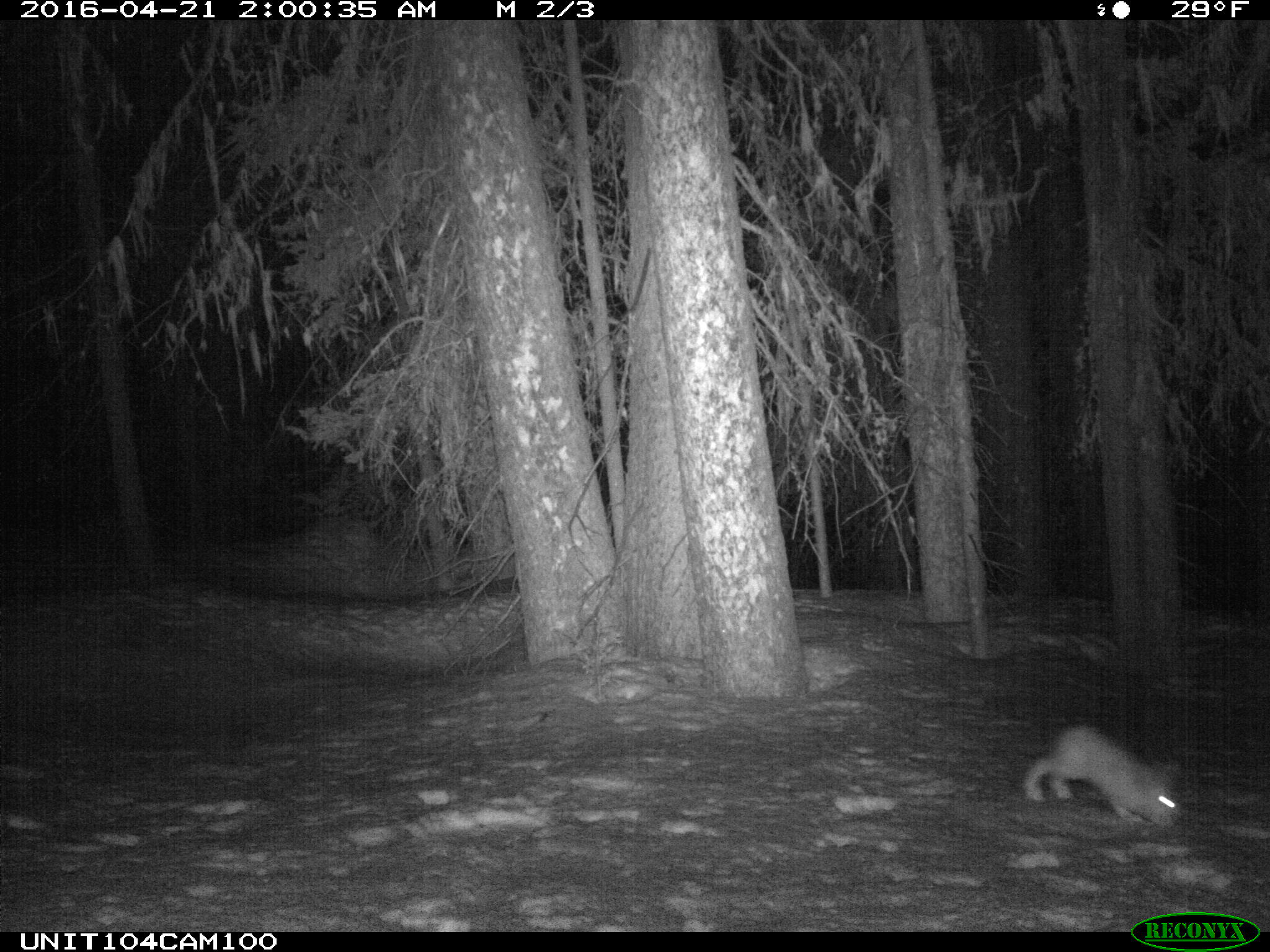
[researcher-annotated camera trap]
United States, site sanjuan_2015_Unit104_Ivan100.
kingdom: Animalia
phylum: Chordata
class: Mammalia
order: Lagomorpha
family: Leporidae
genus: Lepus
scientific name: Lepus americanus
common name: snowshoe hare